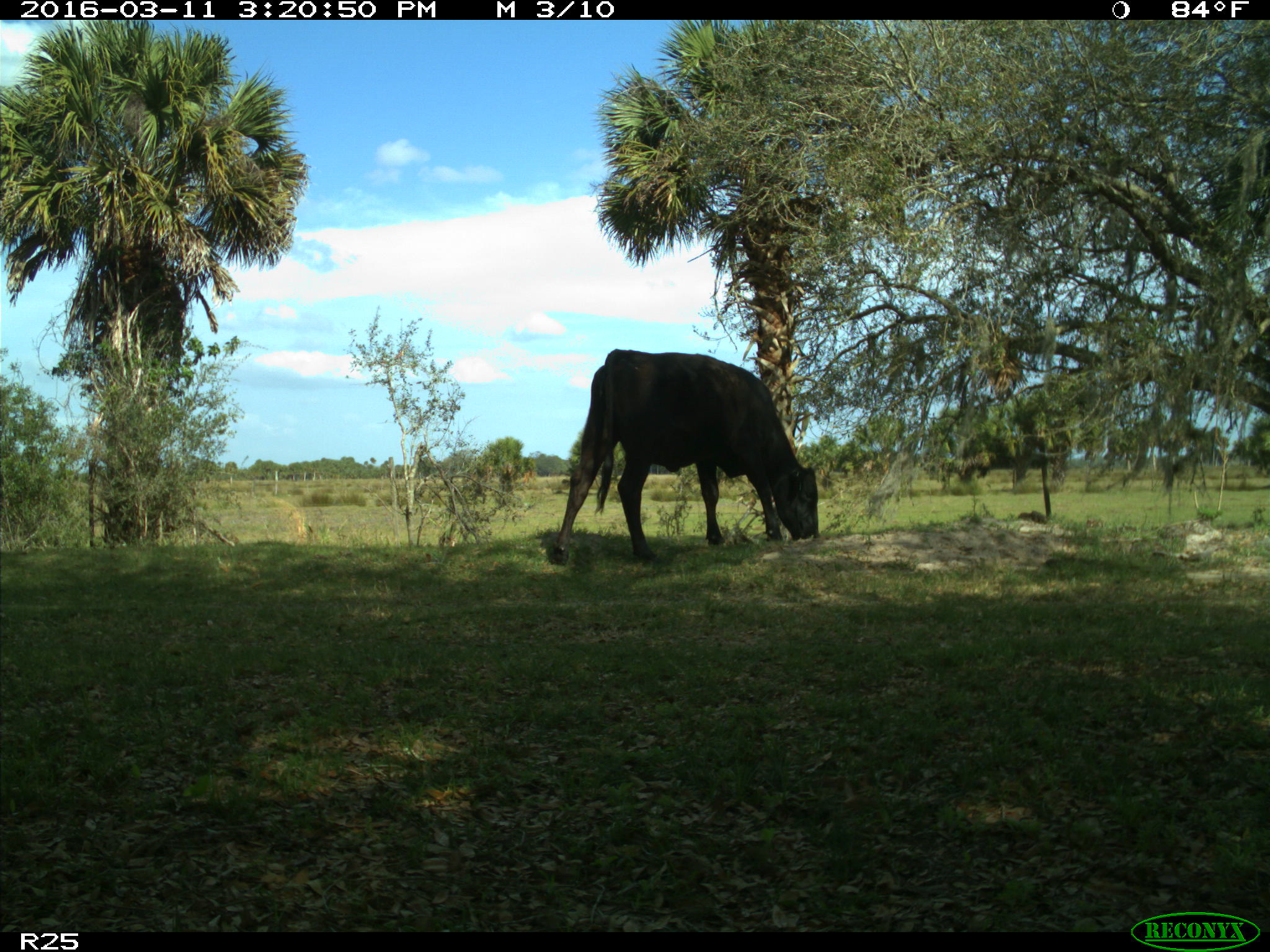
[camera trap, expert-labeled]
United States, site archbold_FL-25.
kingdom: Animalia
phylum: Chordata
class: Mammalia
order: Artiodactyla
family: Bovidae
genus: Bos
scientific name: Bos taurus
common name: domestic cow